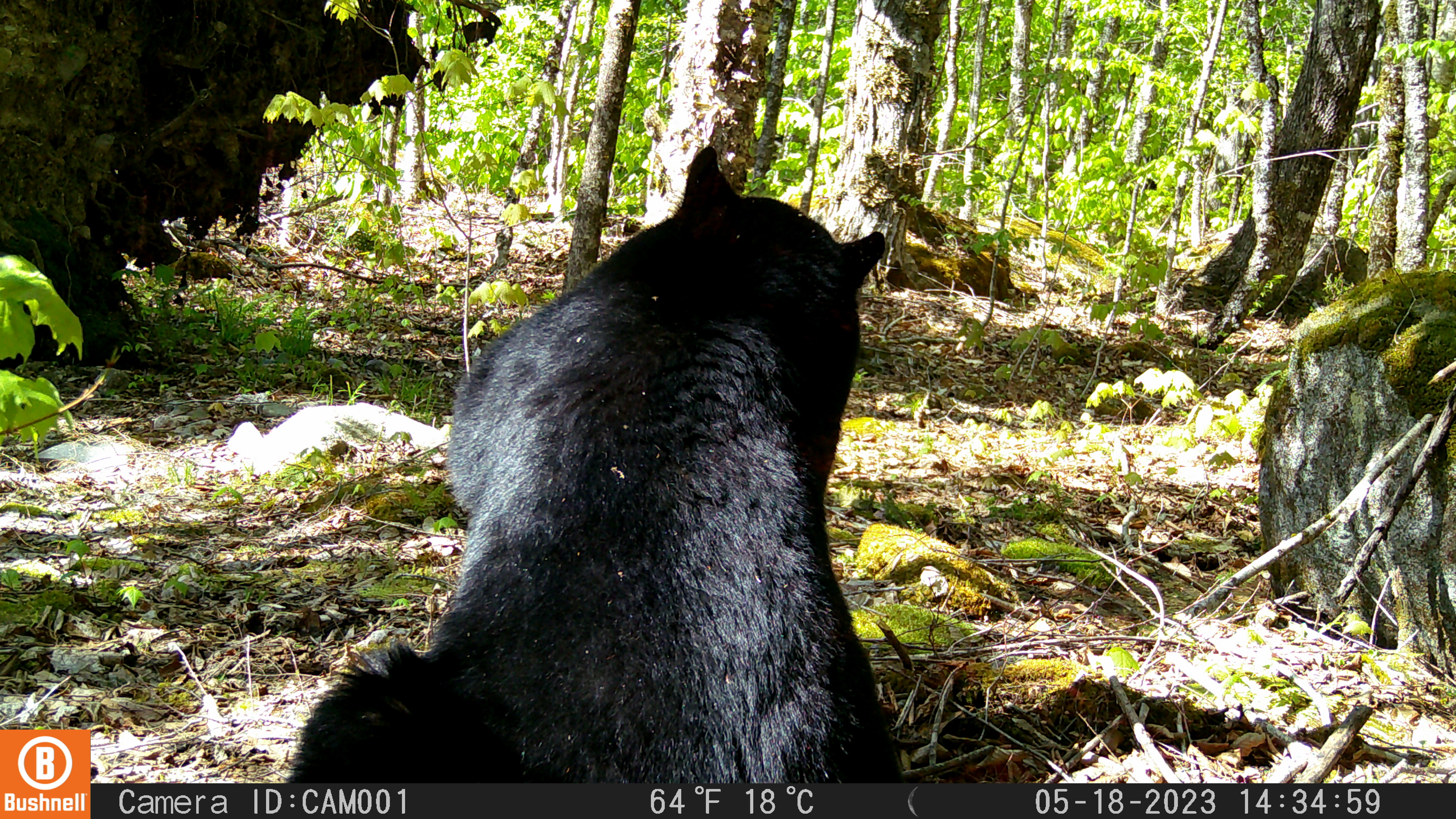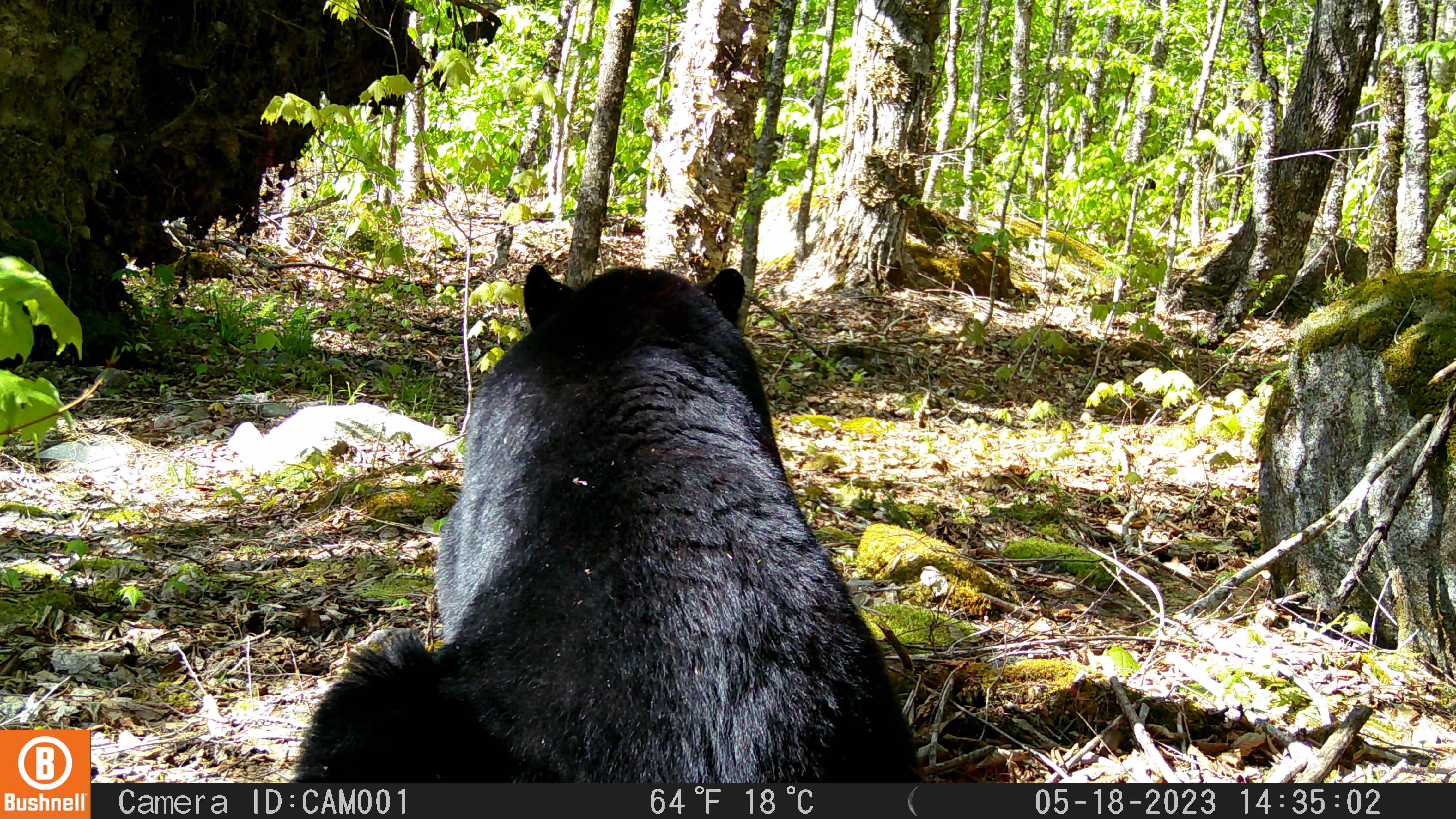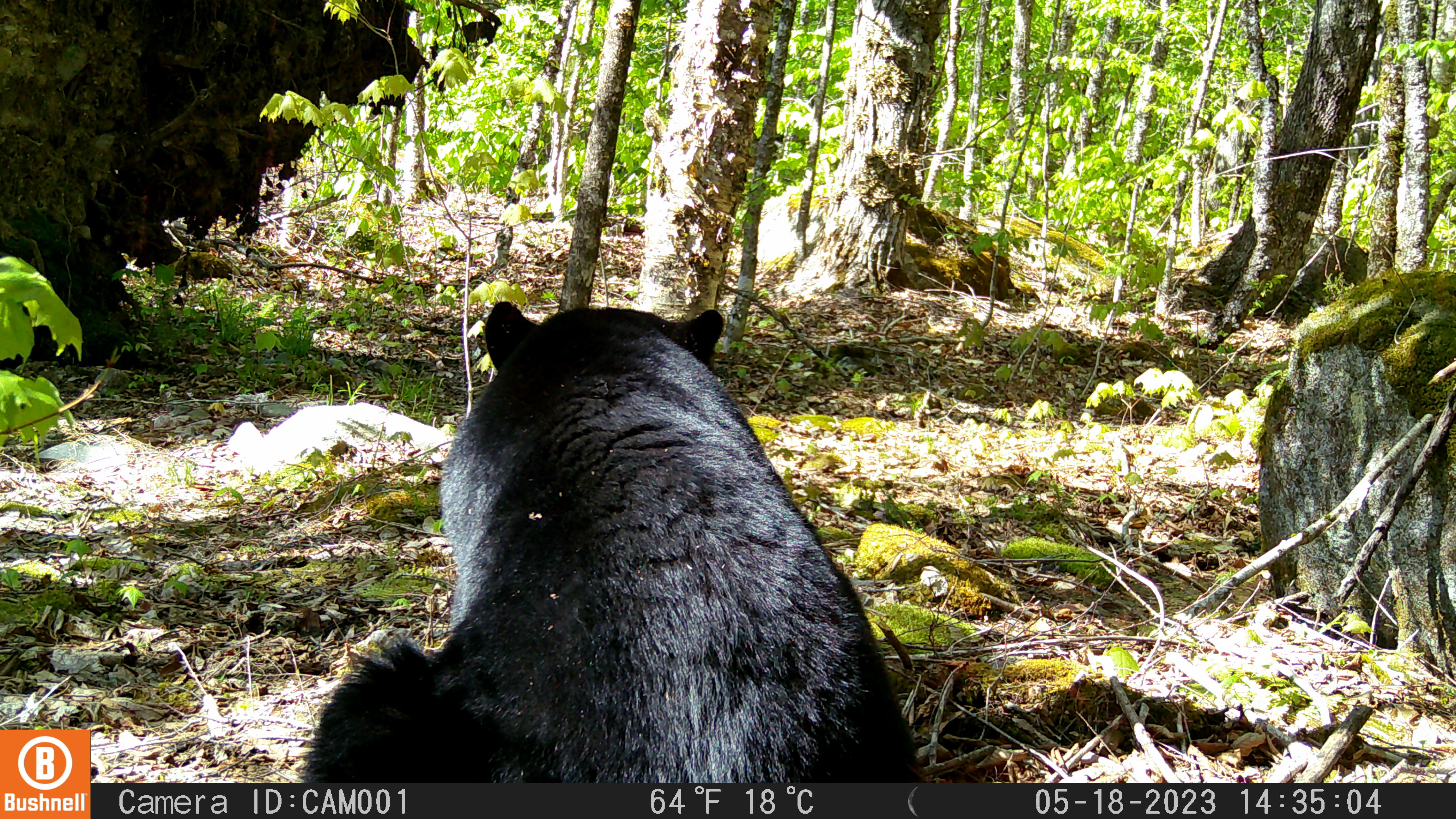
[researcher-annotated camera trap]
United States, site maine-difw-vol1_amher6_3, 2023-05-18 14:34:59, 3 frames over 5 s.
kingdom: Animalia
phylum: Chordata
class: Mammalia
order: Carnivora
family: Ursidae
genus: Ursus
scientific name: Ursus americanus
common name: black bear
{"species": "black bear (Ursus americanus)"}